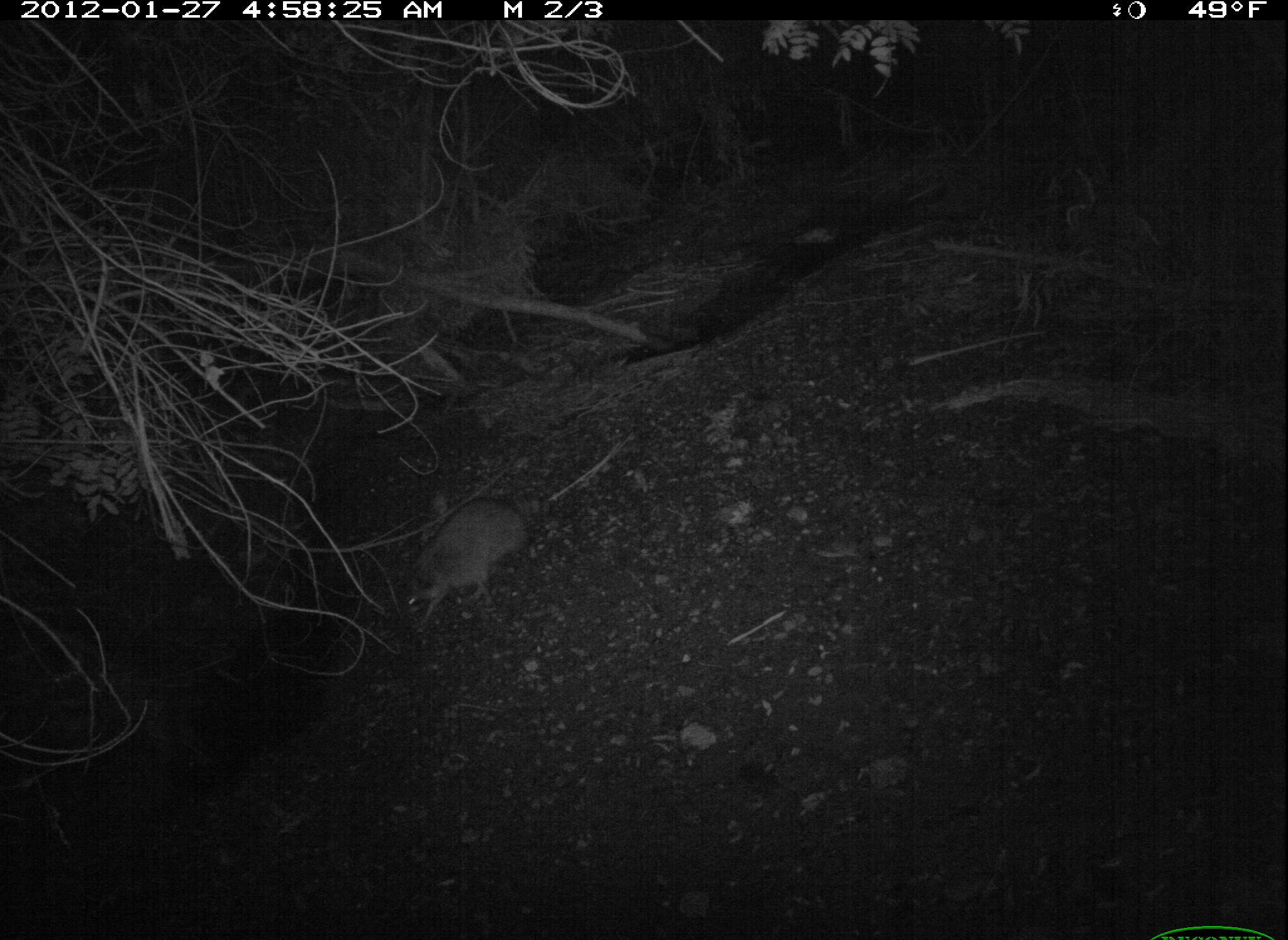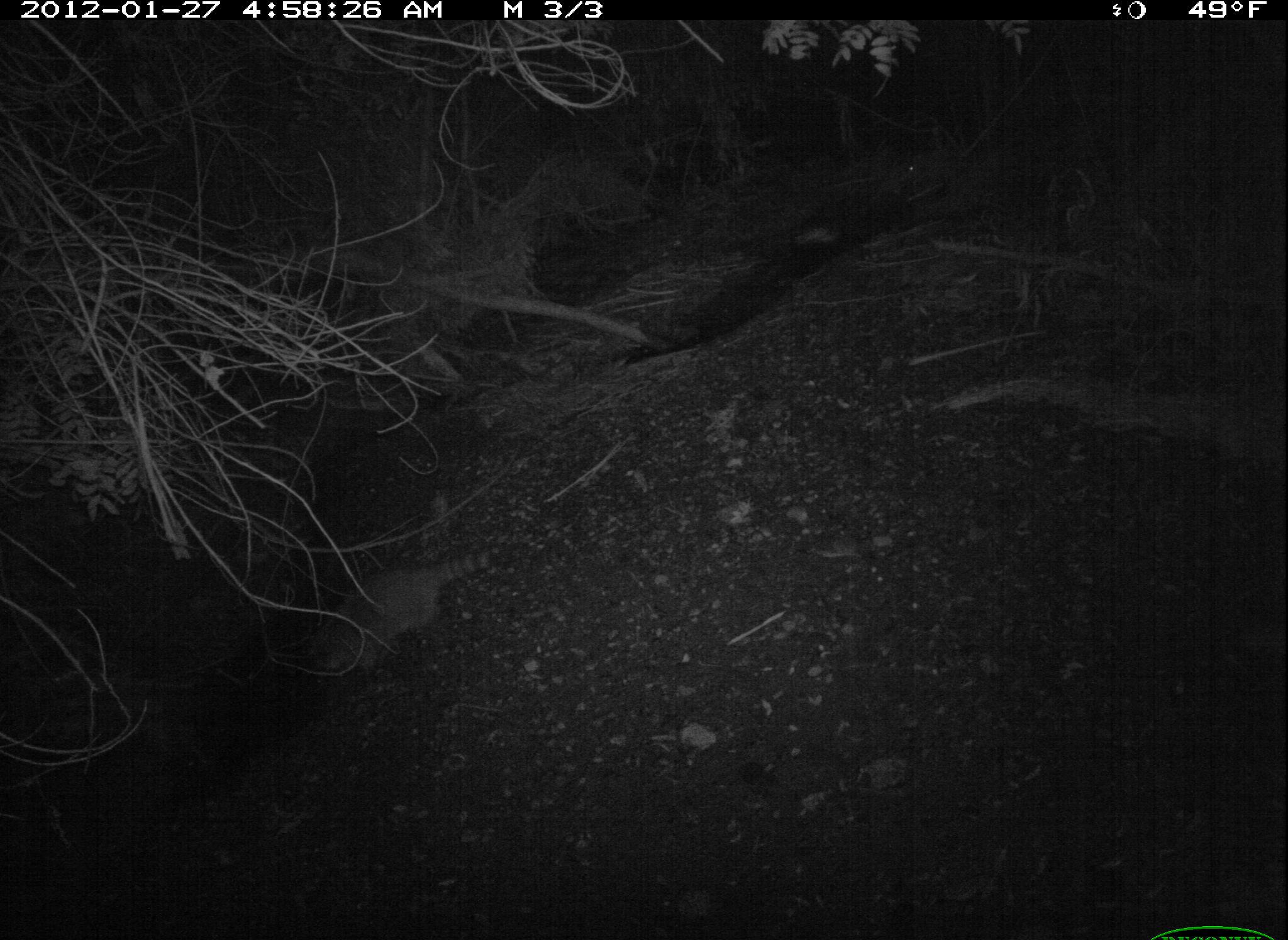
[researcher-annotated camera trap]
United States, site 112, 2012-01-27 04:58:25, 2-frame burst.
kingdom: Animalia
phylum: Chordata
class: Mammalia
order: Carnivora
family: Procyonidae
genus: Procyon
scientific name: Procyon lotor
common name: raccoon